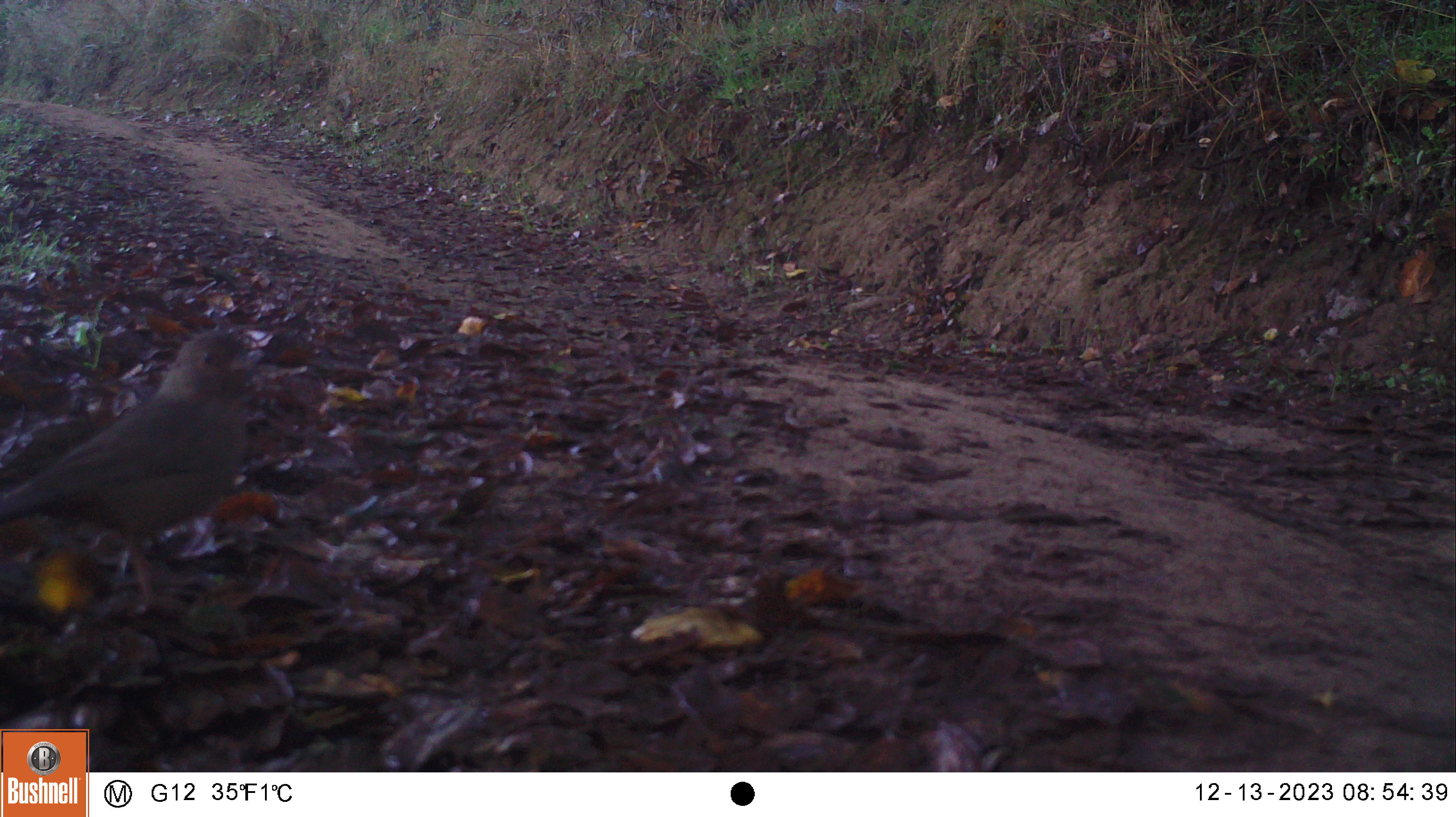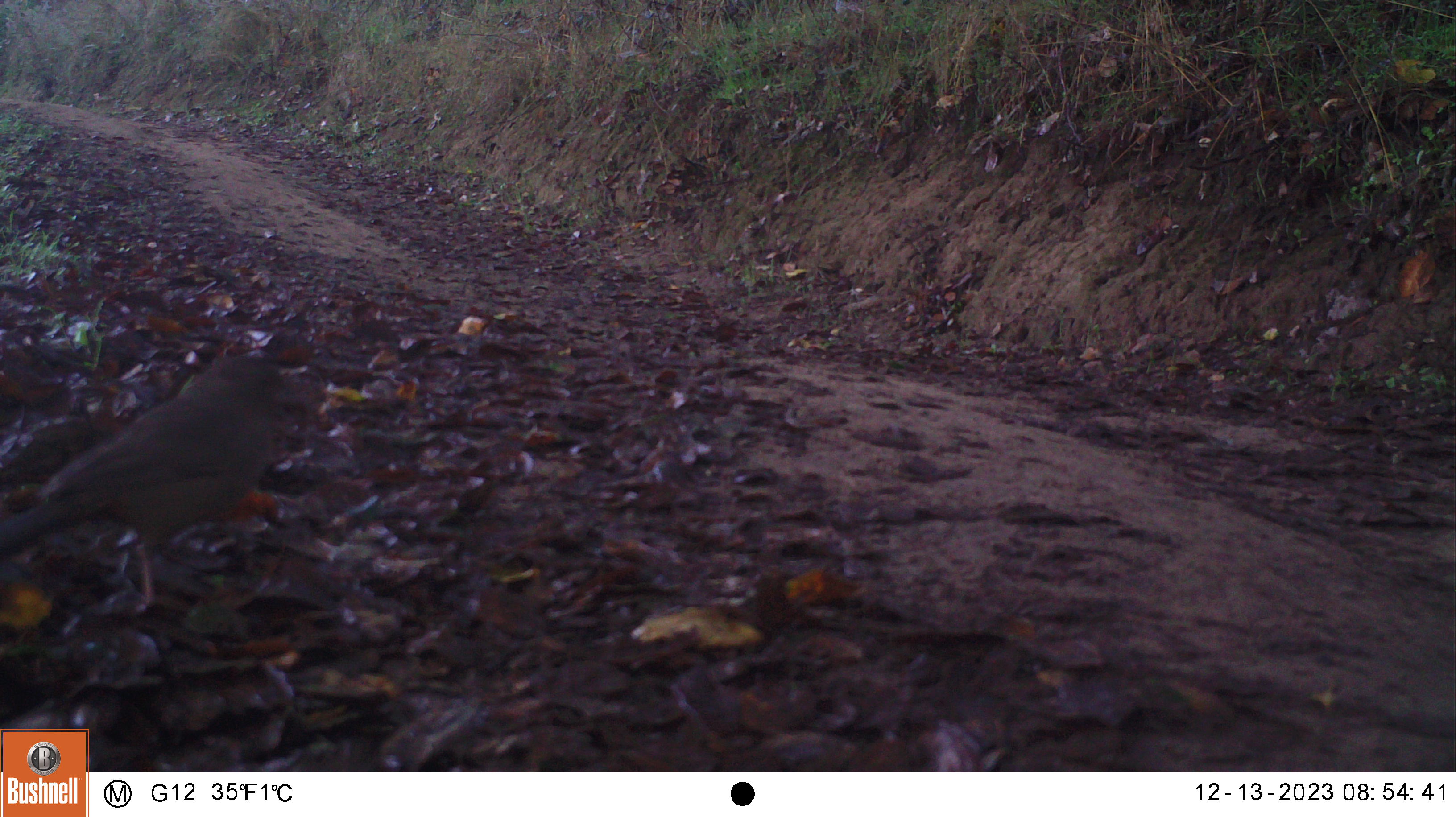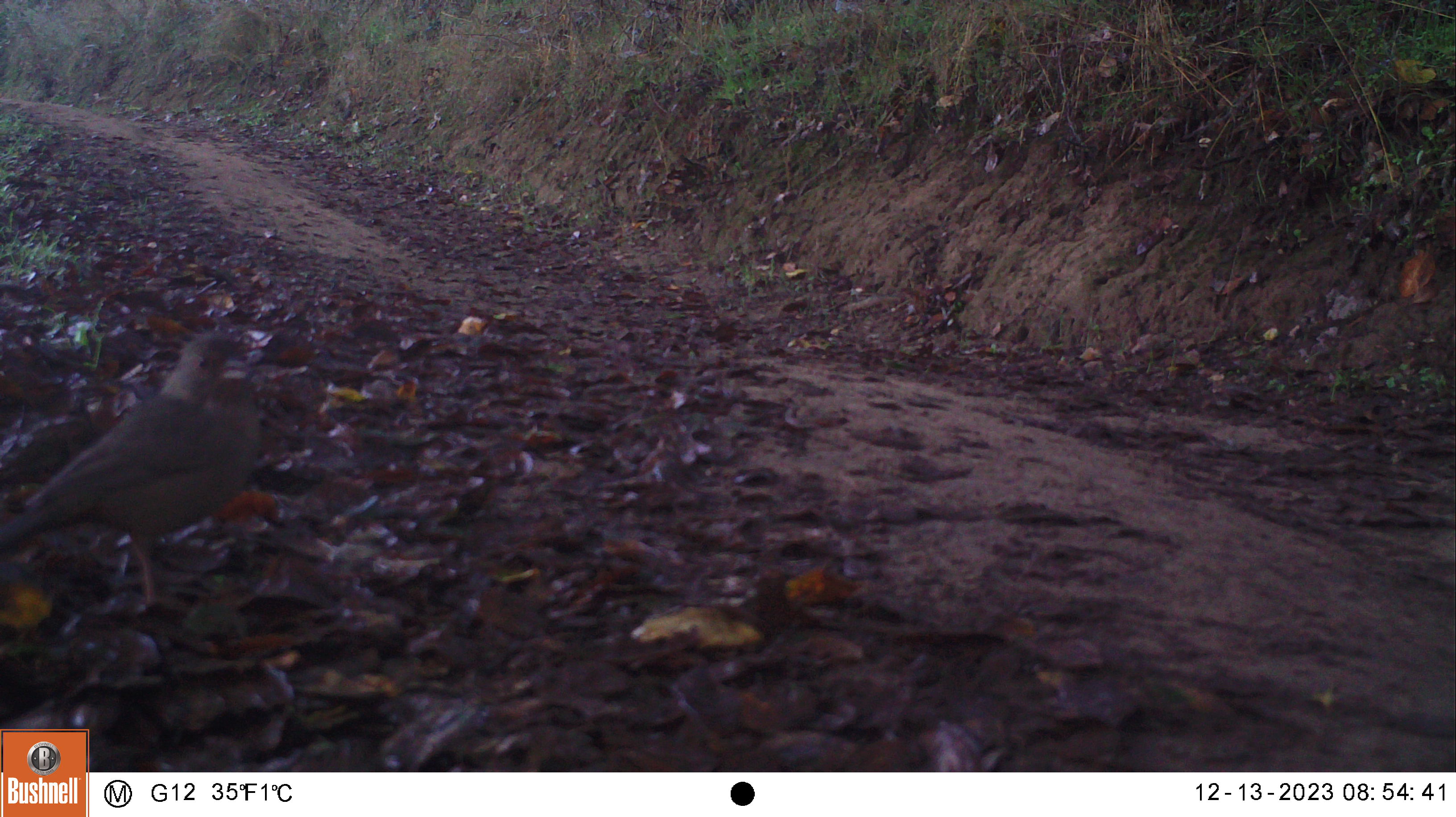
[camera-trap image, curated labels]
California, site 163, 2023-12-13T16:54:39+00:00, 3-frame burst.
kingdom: Animalia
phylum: Chordata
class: Aves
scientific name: Aves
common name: bird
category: unknown bird